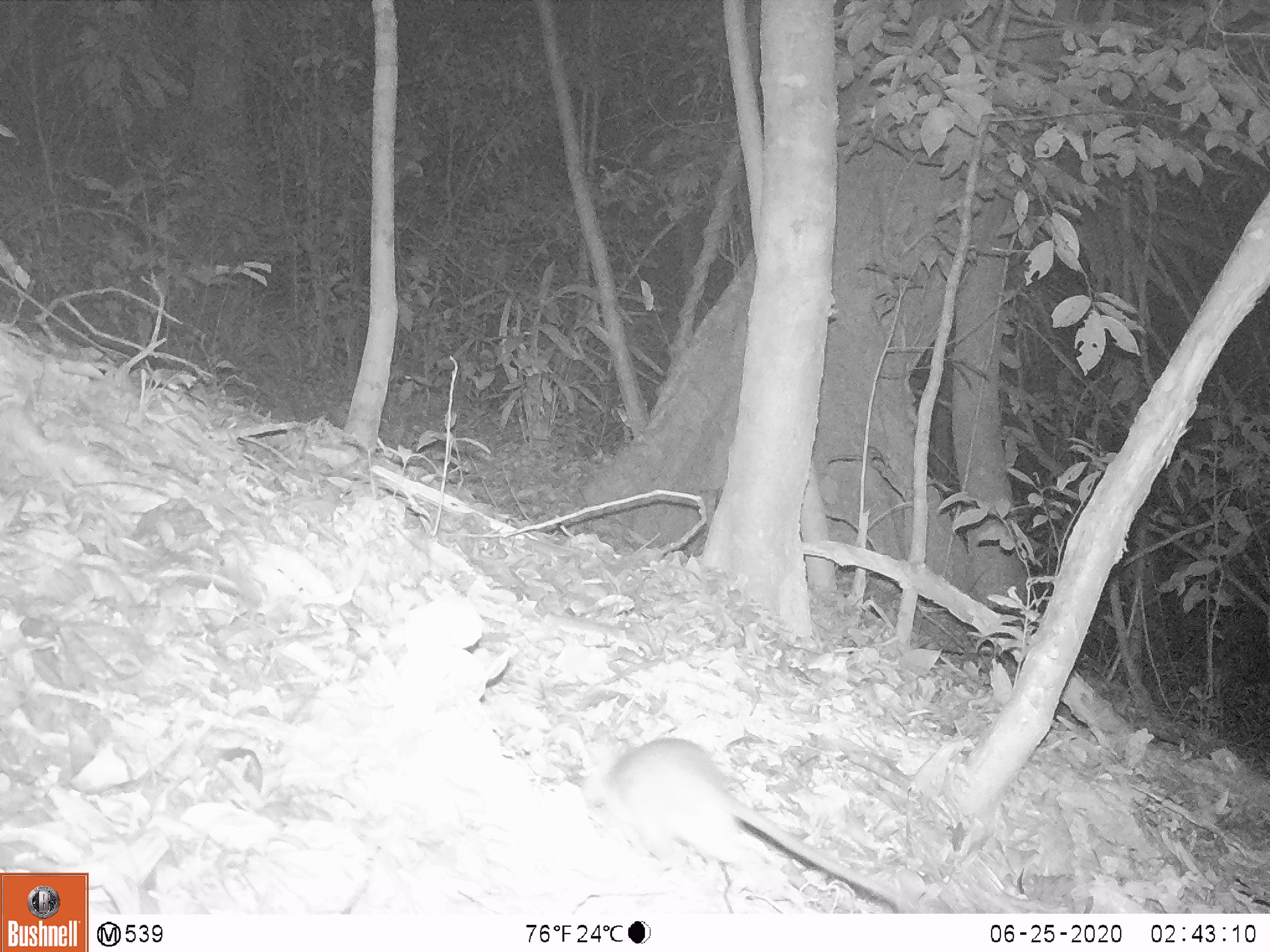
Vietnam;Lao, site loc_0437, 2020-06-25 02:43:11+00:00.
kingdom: Animalia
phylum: Chordata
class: Mammalia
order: Rodentia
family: Muridae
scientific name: Muridae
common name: old-world mice and rats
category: unidentified murid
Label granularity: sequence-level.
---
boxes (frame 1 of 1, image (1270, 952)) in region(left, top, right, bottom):
unidentified murid: region(577, 737, 910, 913)